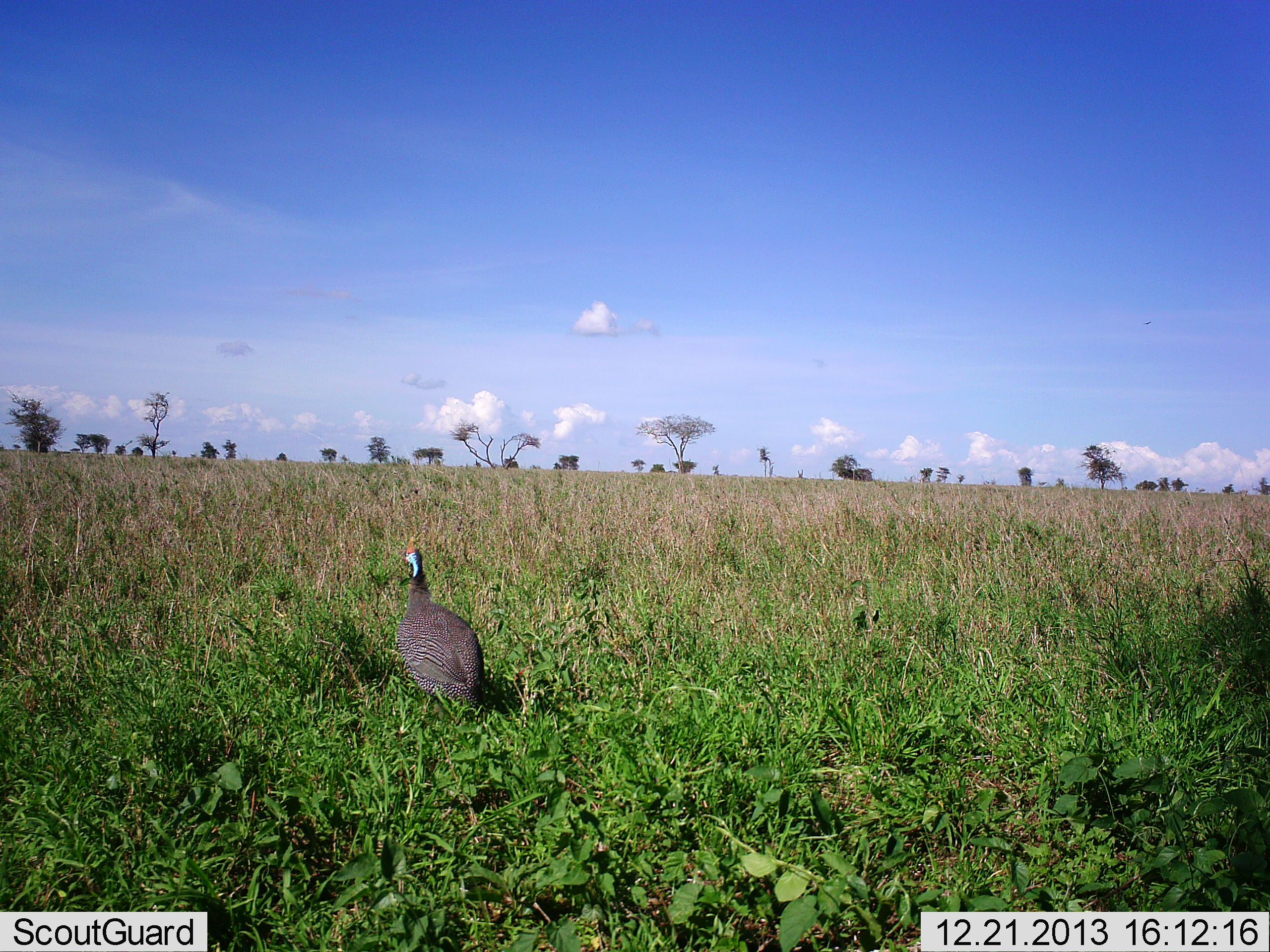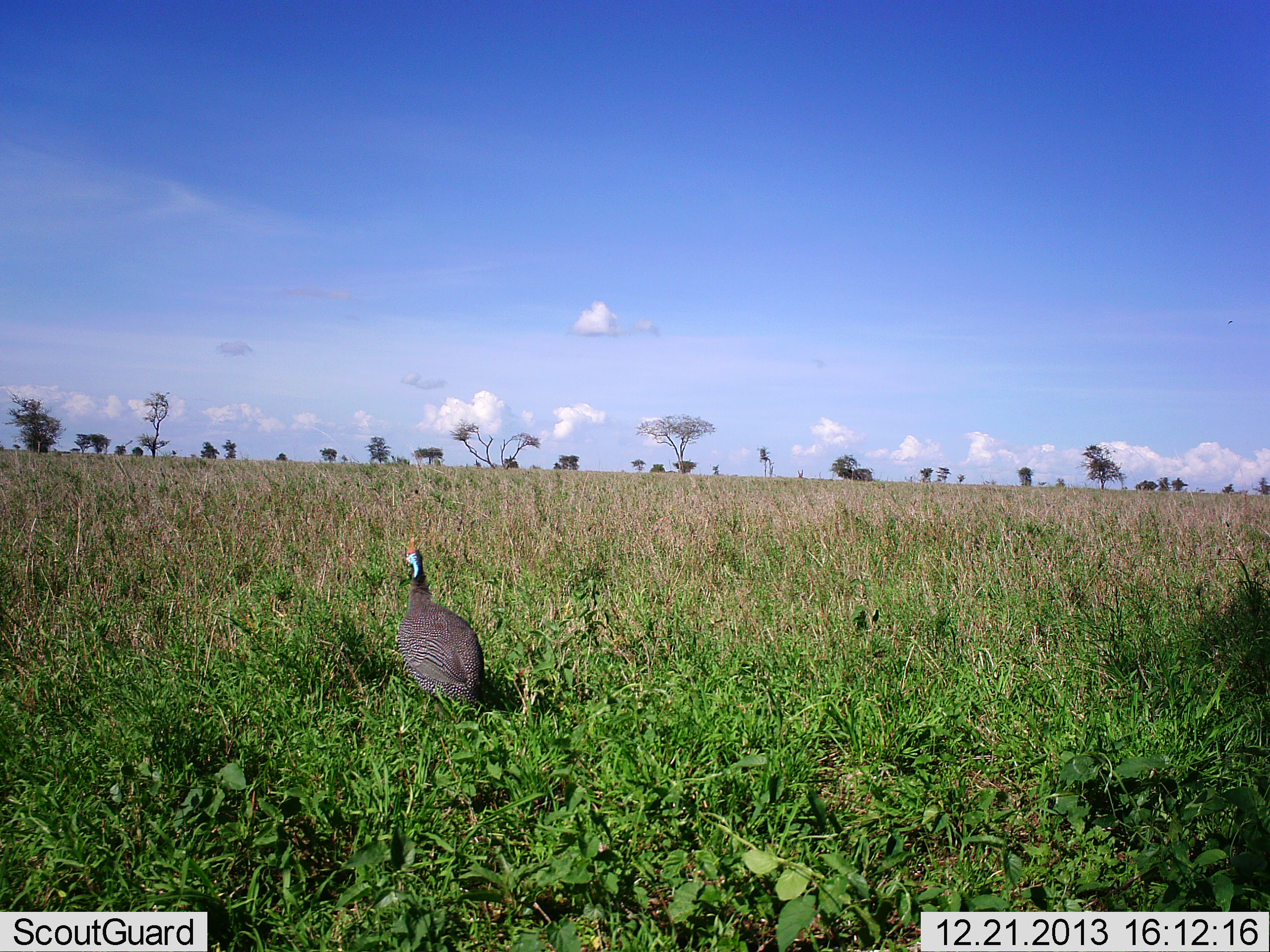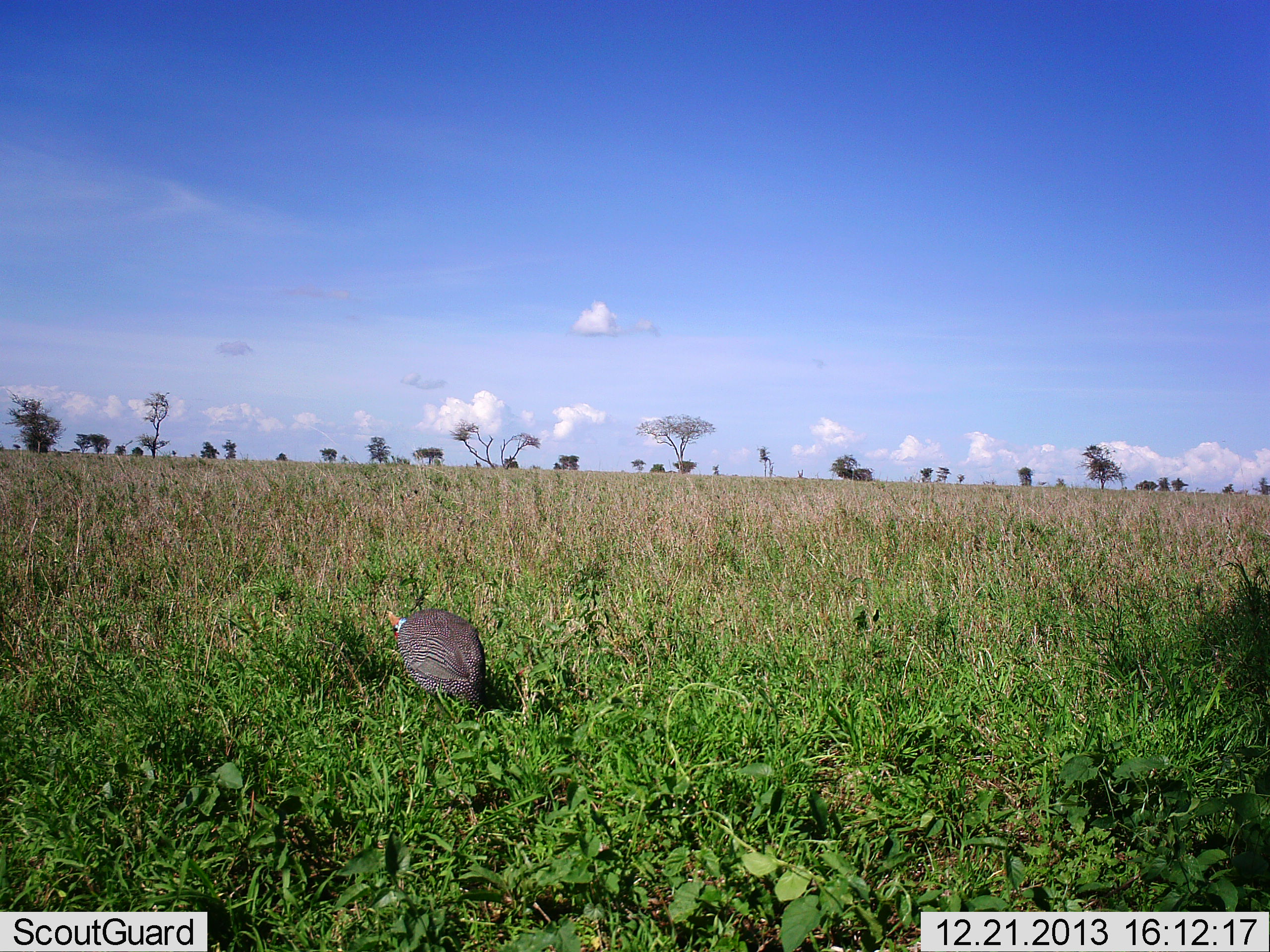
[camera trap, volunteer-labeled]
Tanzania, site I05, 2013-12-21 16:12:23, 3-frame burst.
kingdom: Animalia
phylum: Chordata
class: Aves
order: Galliformes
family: Numididae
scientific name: Numididae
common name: guinea fowl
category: guineafowl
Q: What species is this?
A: Guineafowl (guinea fowl) (Numididae).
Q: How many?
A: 1.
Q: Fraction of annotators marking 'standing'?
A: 70%.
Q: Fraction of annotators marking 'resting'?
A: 0%.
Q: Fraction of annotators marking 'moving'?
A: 10%.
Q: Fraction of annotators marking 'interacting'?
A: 0%.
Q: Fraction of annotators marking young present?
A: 0%.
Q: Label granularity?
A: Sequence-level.